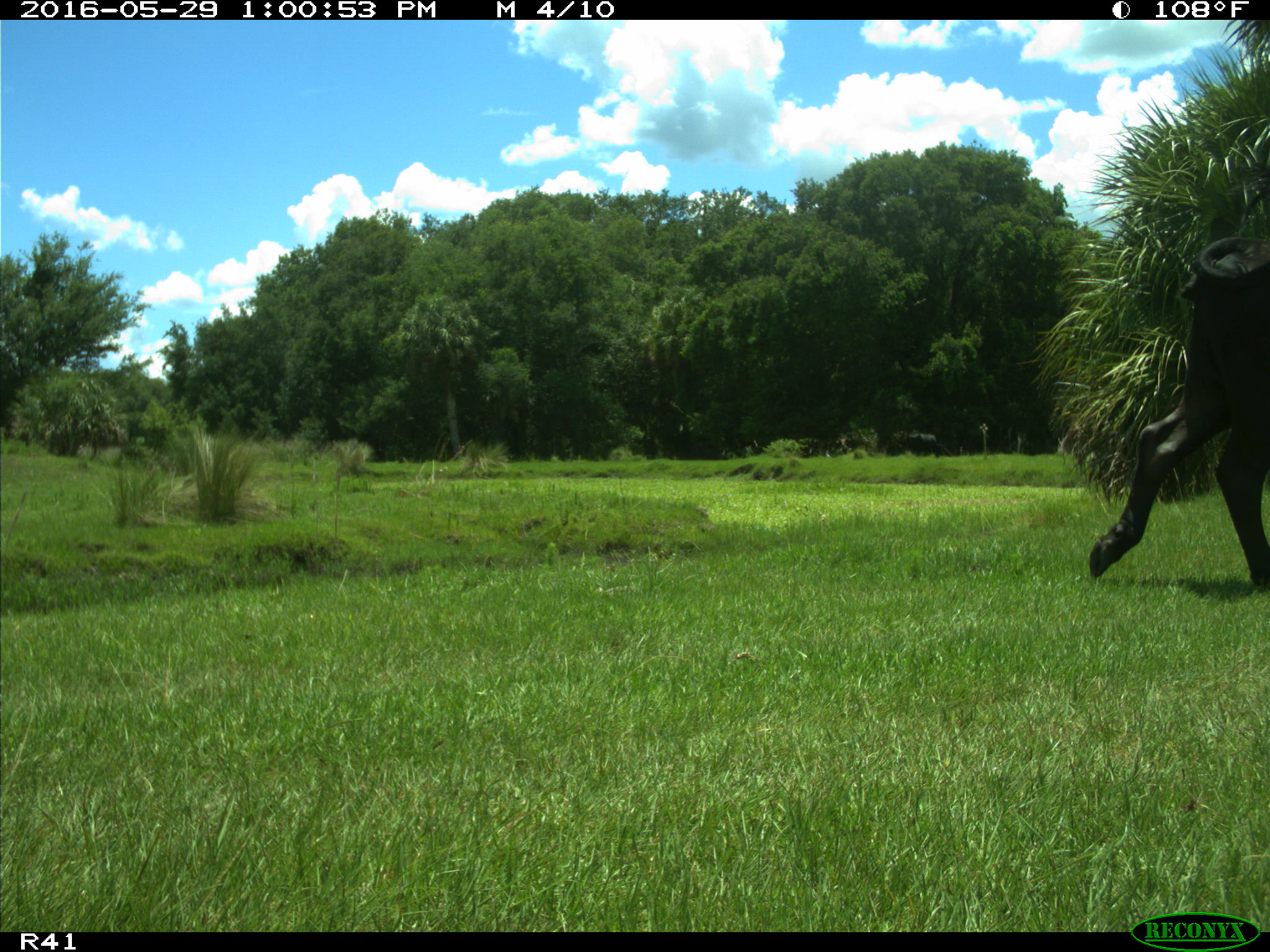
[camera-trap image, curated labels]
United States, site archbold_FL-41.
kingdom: Animalia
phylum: Chordata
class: Mammalia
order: Artiodactyla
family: Bovidae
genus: Bos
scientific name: Bos taurus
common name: domestic cow